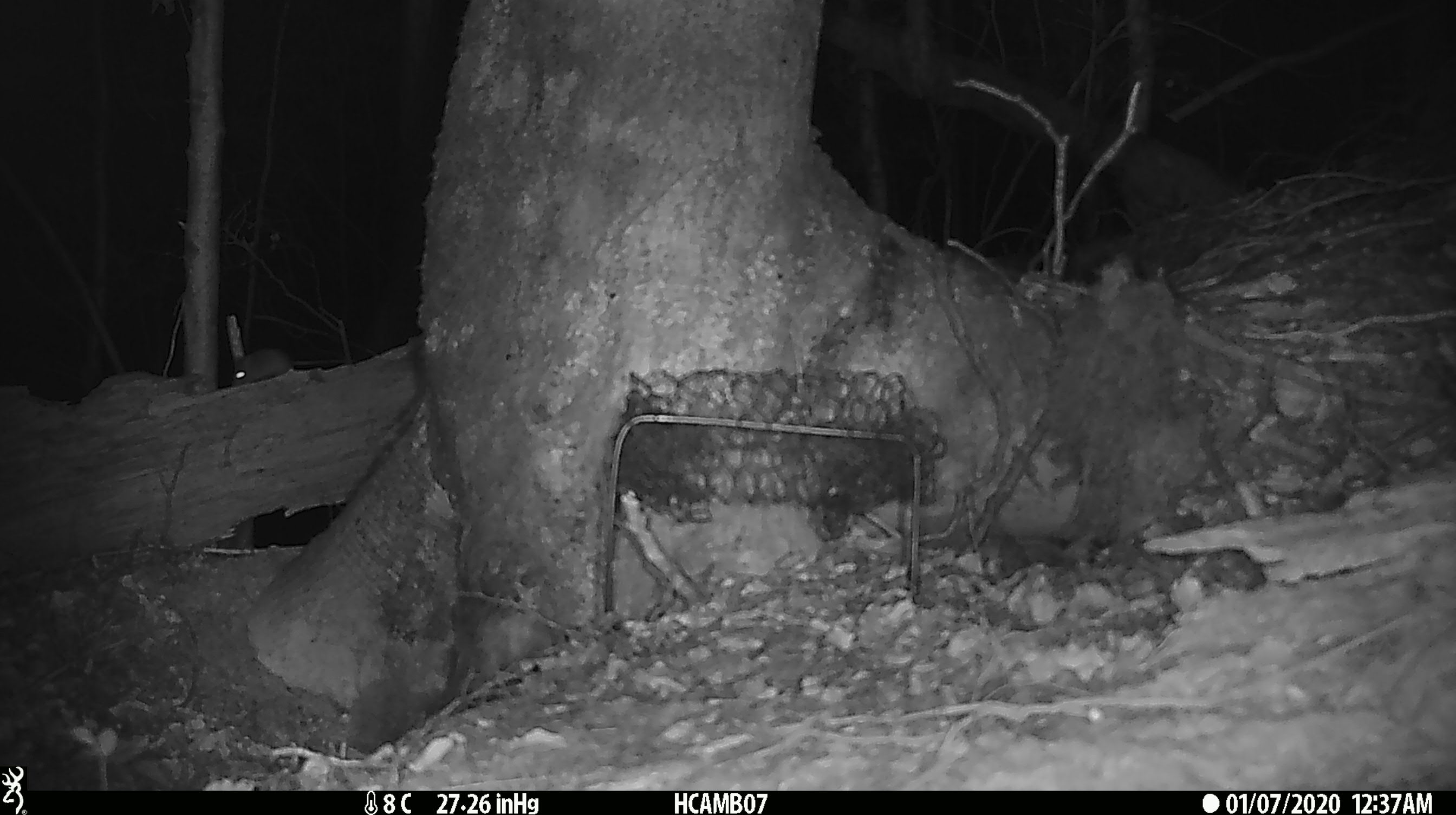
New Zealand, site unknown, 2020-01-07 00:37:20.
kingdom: Animalia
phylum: Chordata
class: Mammalia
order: Rodentia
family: Muridae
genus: Mus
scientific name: Mus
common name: mouse